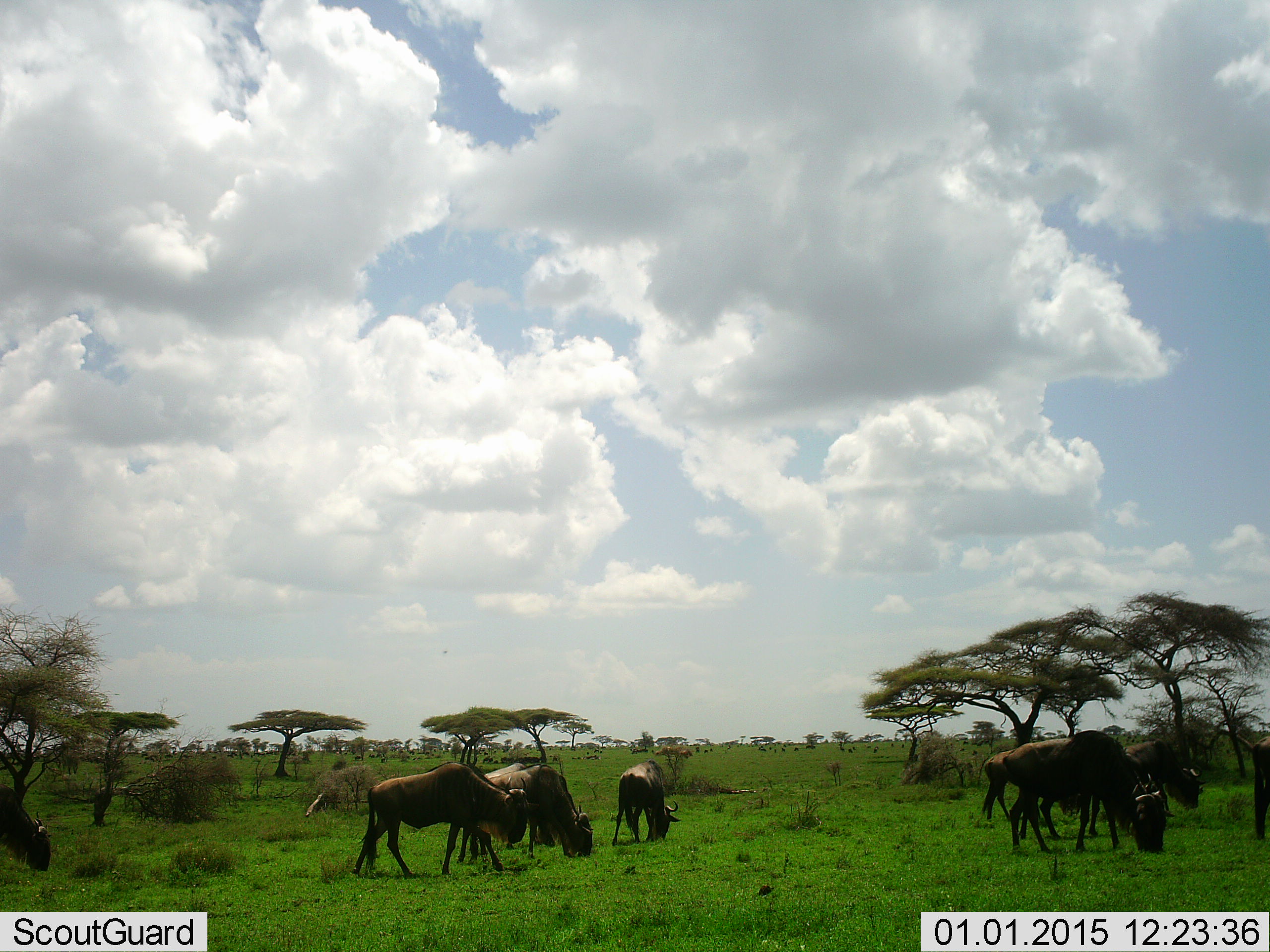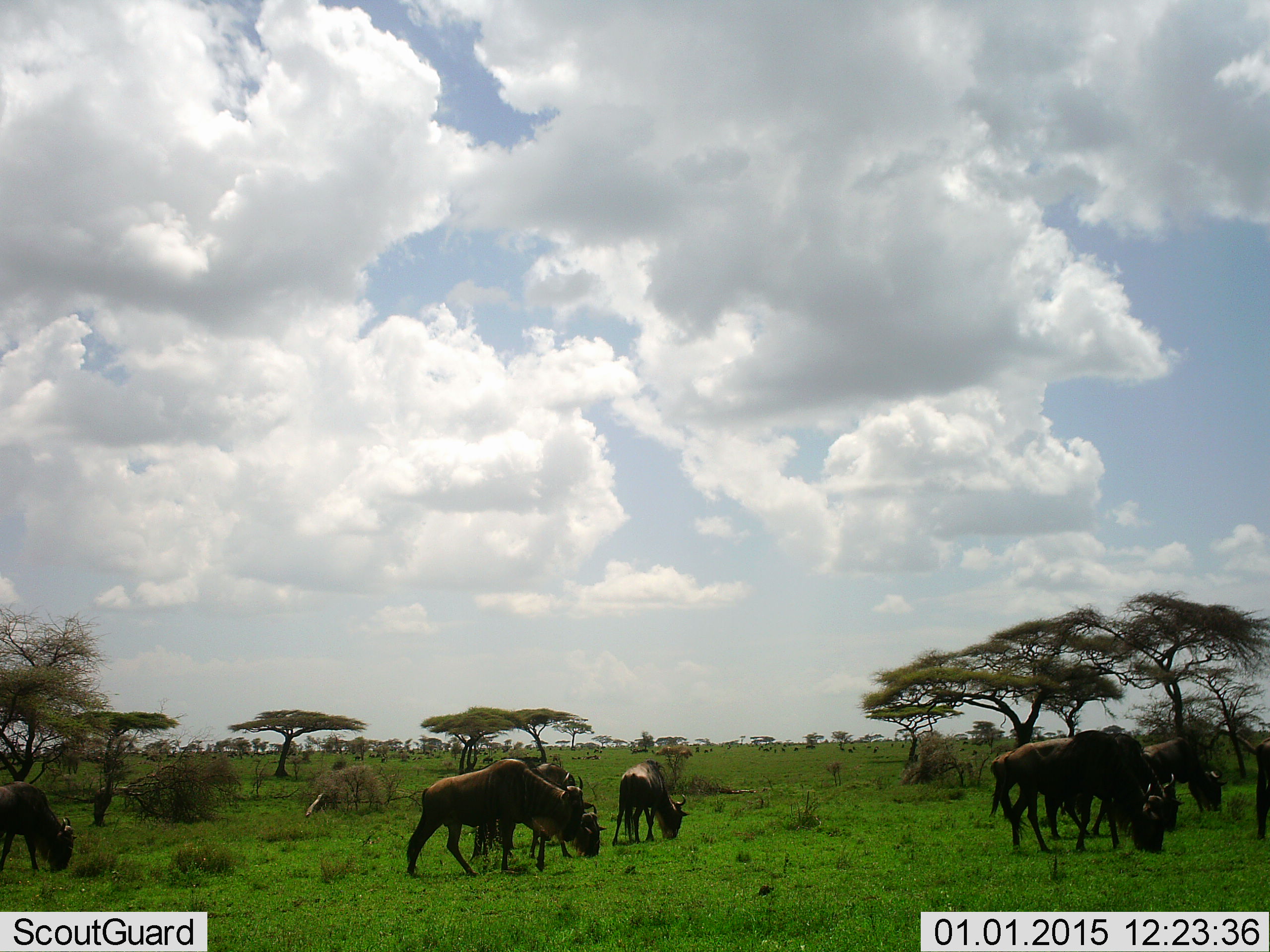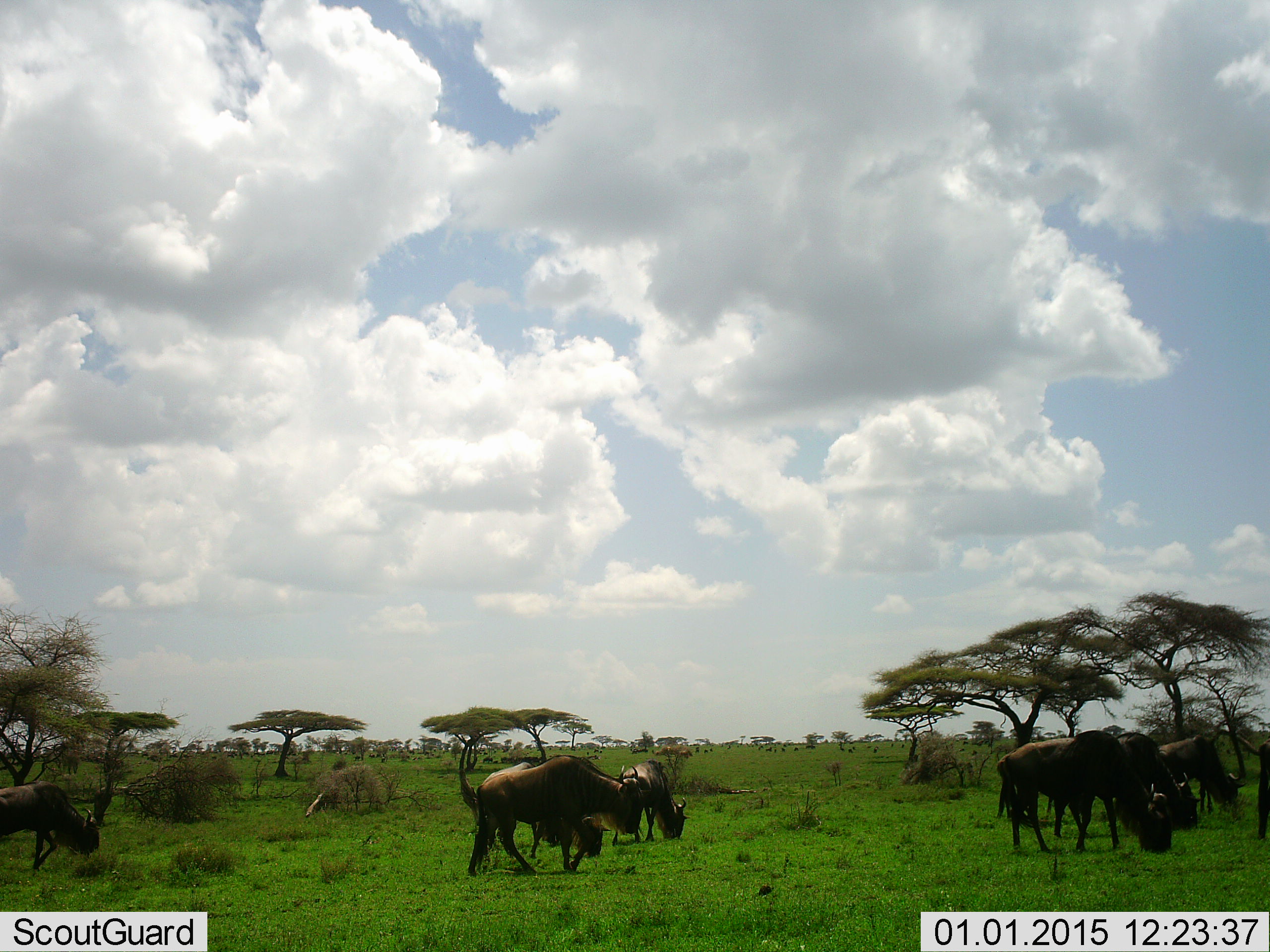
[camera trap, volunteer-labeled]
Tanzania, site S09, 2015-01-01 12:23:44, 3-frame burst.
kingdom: Animalia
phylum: Chordata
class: Mammalia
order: Artiodactyla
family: Bovidae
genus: Connochaetes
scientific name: Connochaetes taurinus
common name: blue wildebeest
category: wildebeest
Wildebeest (blue wildebeest) (Connochaetes taurinus), count 8. Behavior (volunteer vote fractions): standing 10%, resting 0%, moving 30%, interacting 0%. Young present (vote fraction): 10%. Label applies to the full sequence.